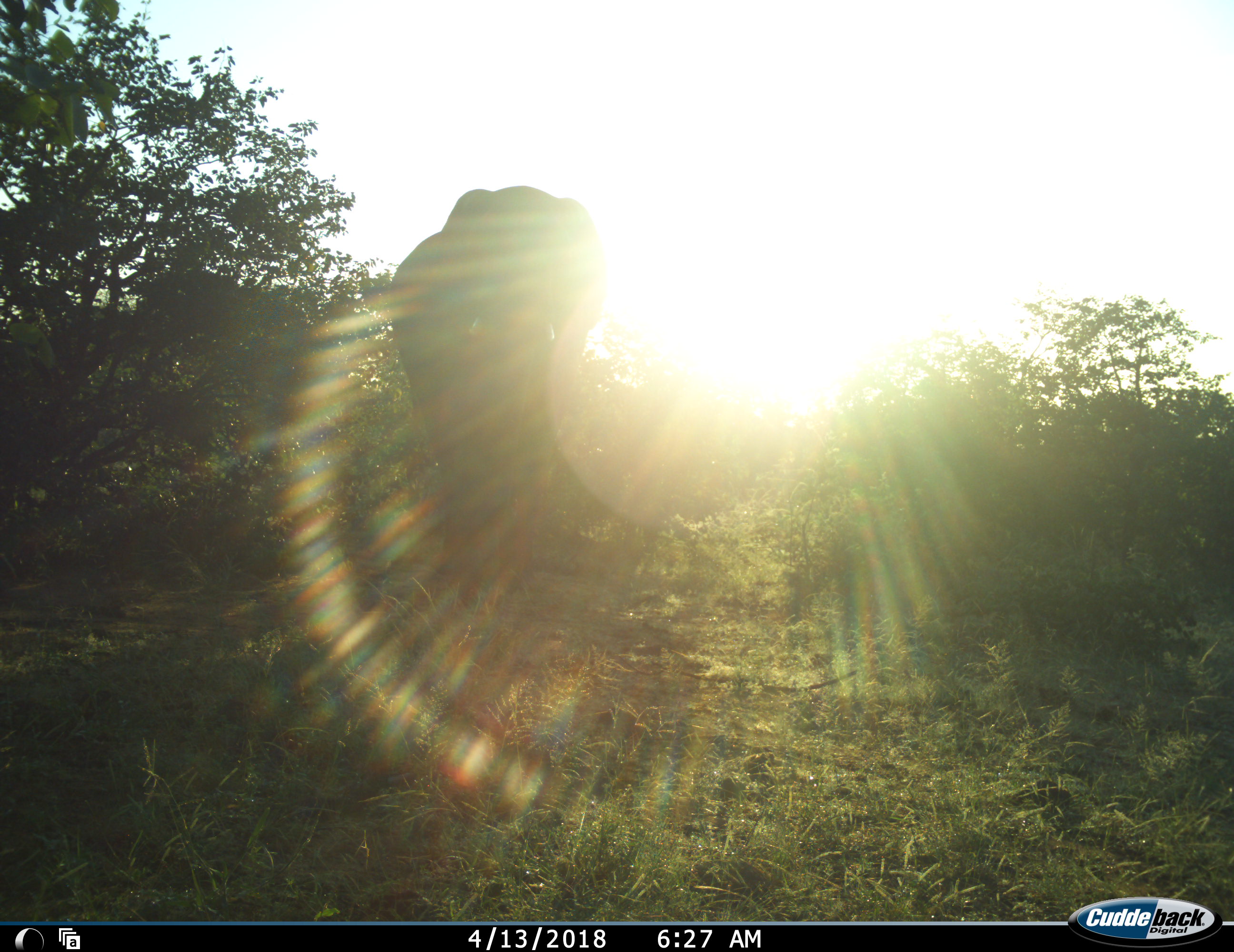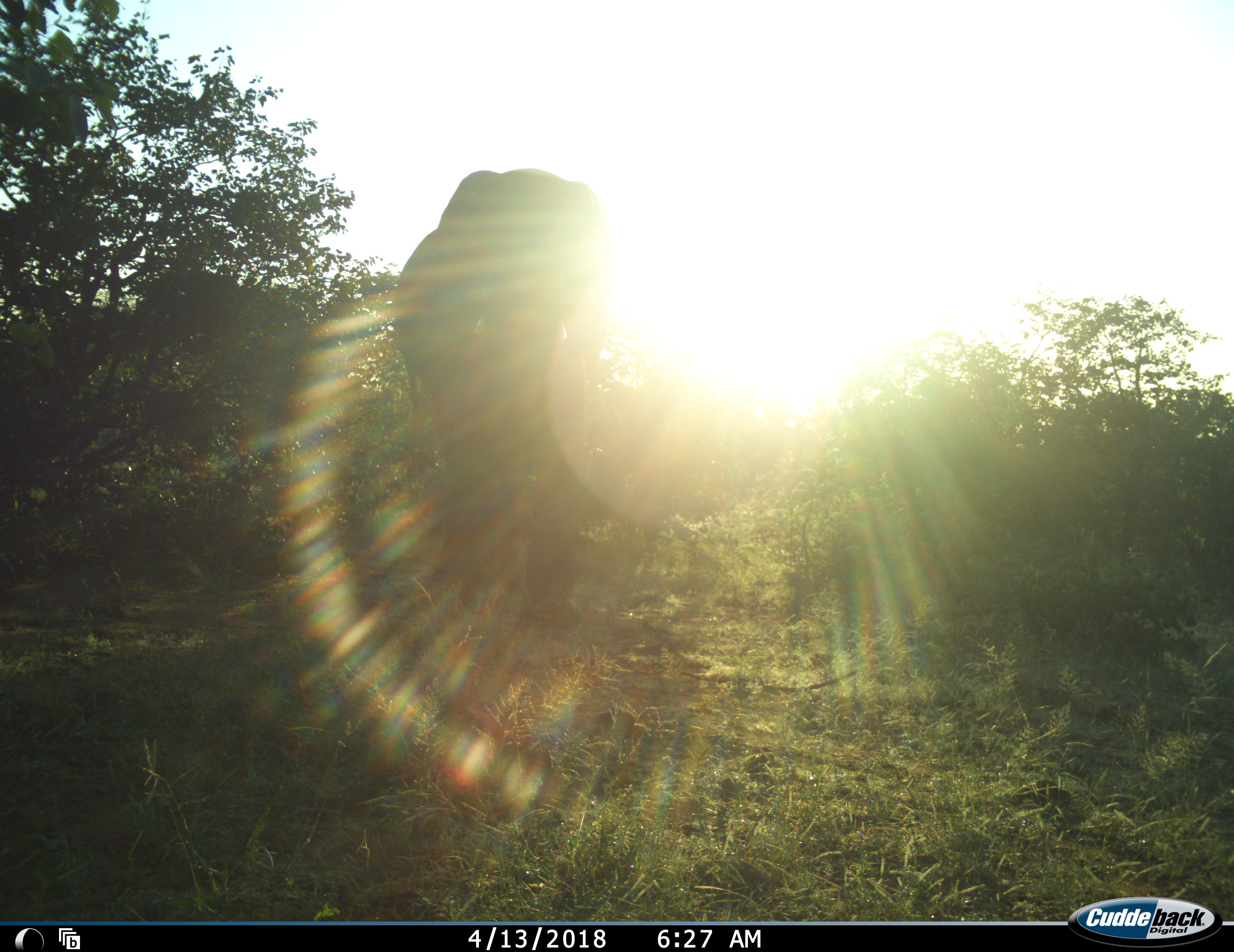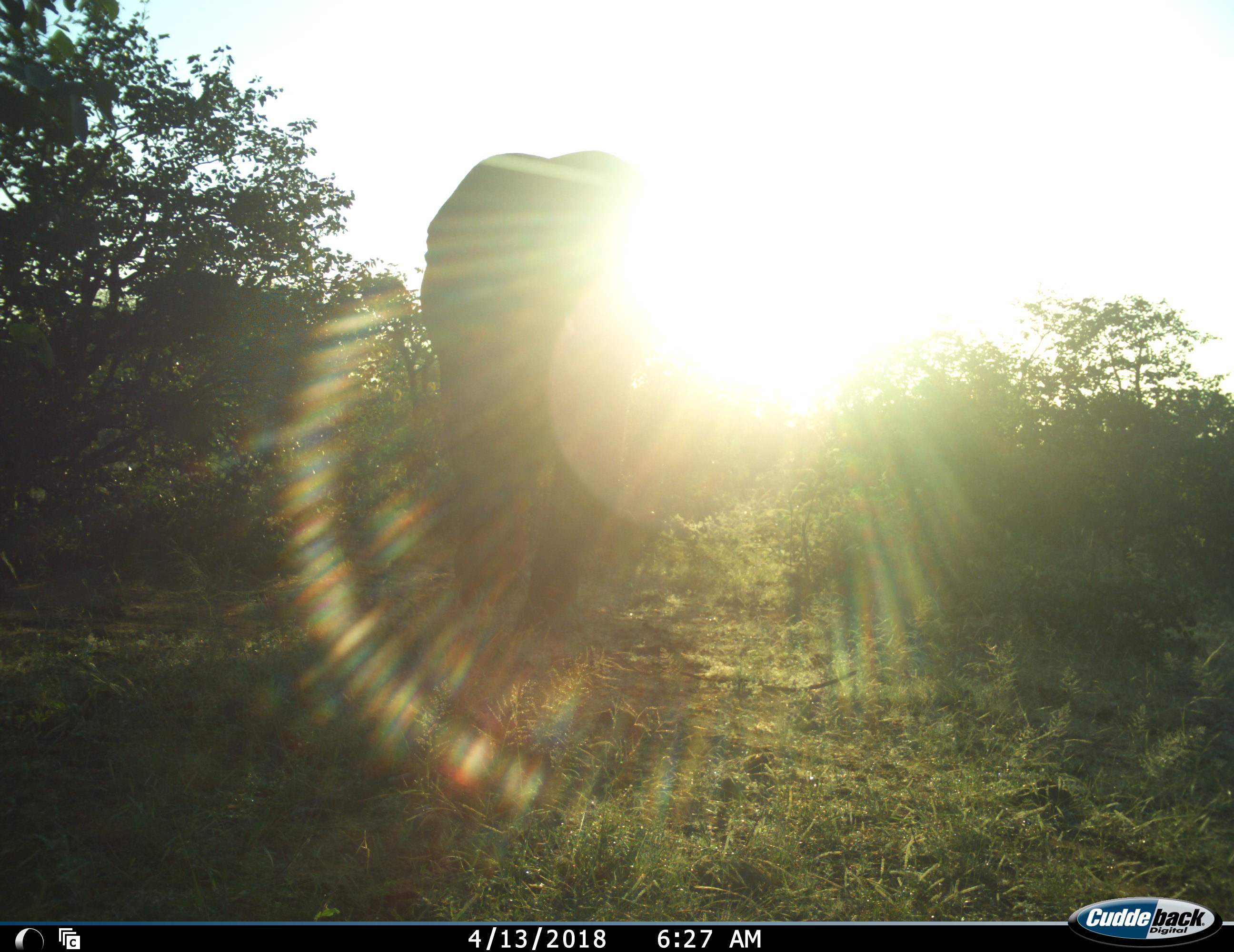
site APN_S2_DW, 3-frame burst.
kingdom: Animalia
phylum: Chordata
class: Mammalia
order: Proboscidea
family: Elephantidae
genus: Loxodonta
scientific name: Loxodonta africana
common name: african bush elephant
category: elephant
Elephant (african bush elephant) (Loxodonta africana), count 1. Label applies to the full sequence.